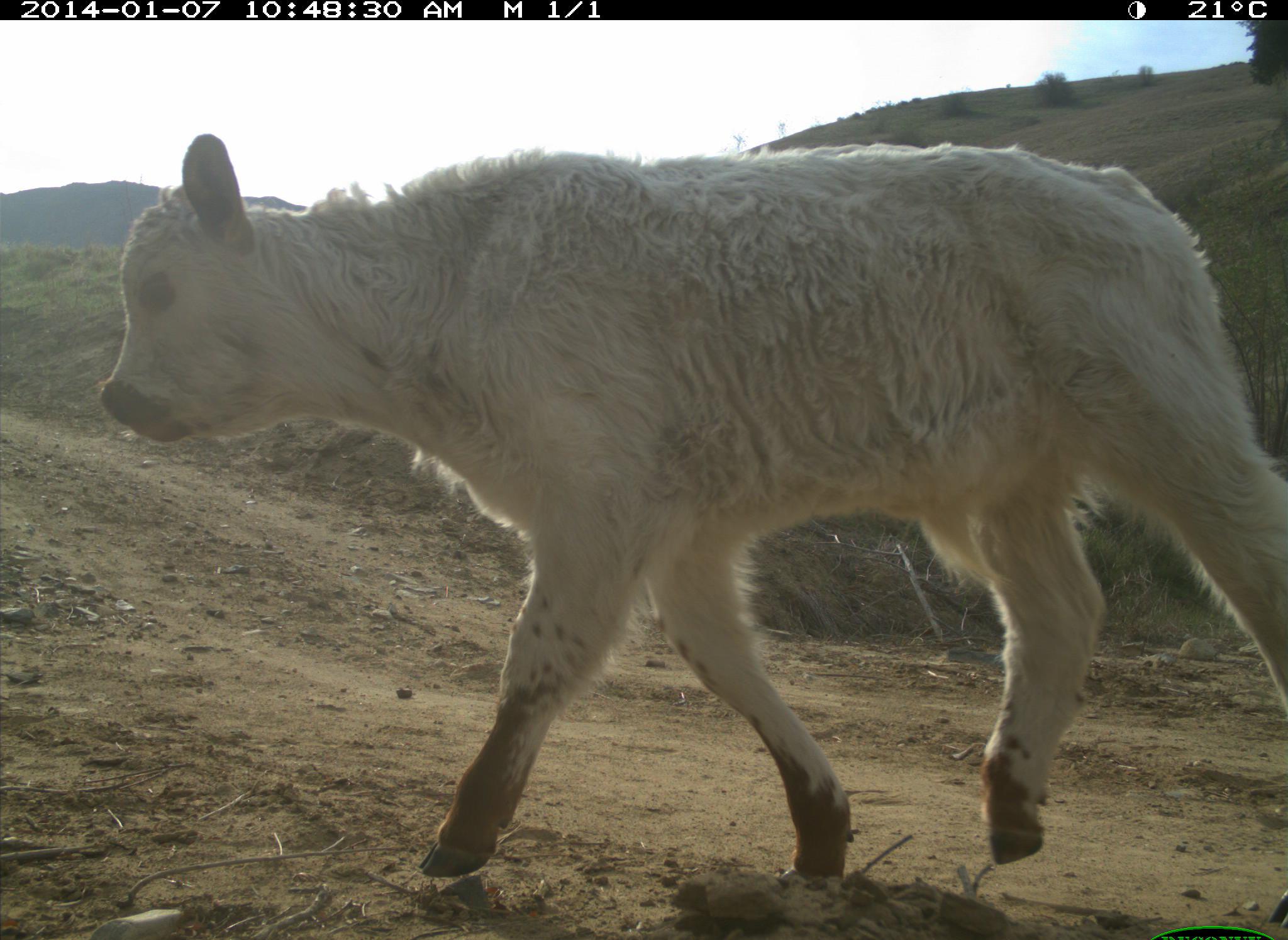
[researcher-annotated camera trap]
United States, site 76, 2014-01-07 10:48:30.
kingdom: Animalia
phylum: Chordata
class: Mammalia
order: Artiodactyla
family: Bovidae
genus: Bos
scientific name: Bos taurus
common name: cow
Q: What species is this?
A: Cow (Bos taurus).